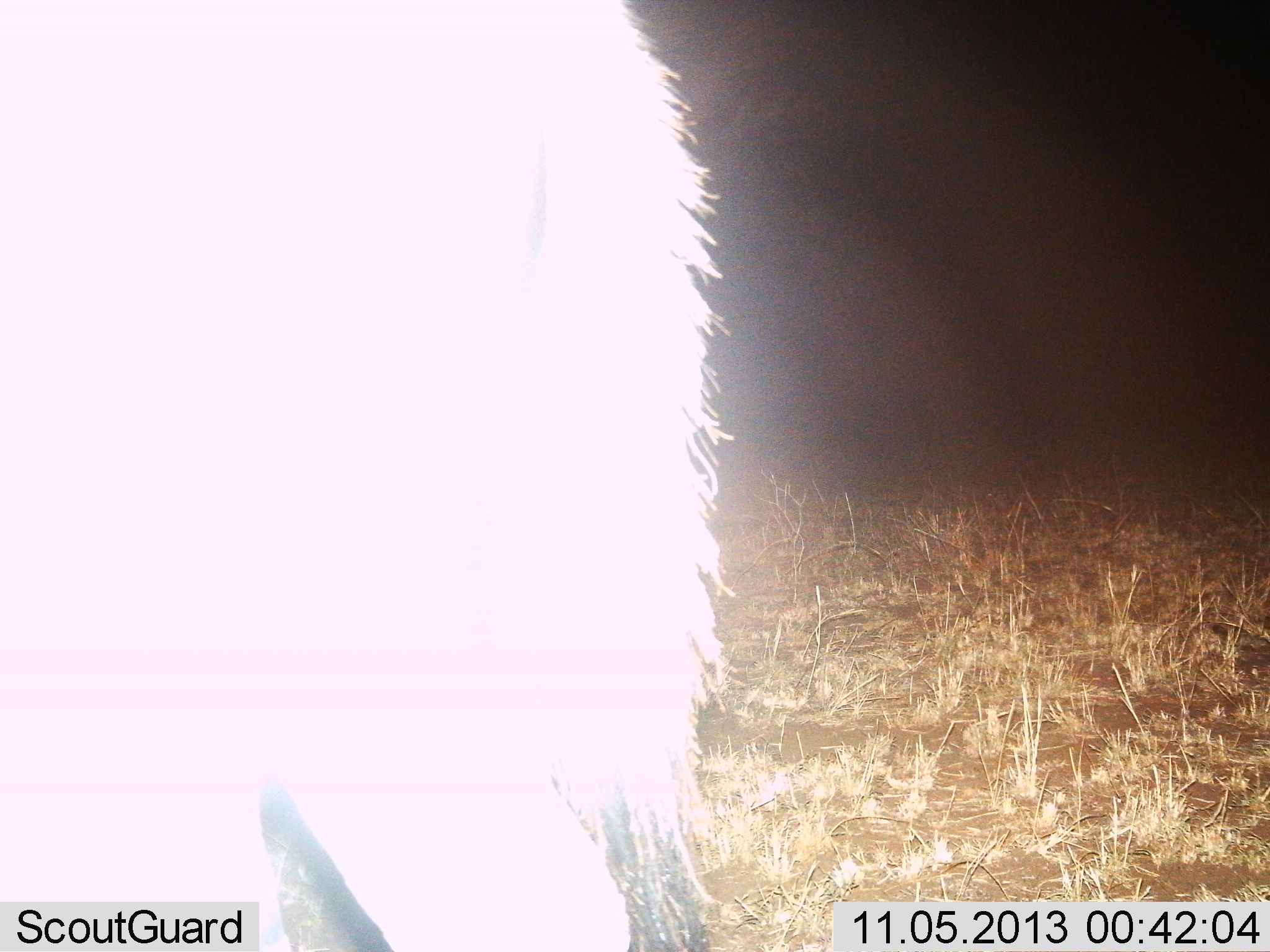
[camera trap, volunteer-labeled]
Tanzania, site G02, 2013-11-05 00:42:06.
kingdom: Animalia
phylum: Chordata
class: Mammalia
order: Artiodactyla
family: Bovidae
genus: Connochaetes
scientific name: Connochaetes taurinus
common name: blue wildebeest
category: wildebeest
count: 1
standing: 100%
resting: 0%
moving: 0%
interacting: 0%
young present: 0%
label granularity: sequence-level